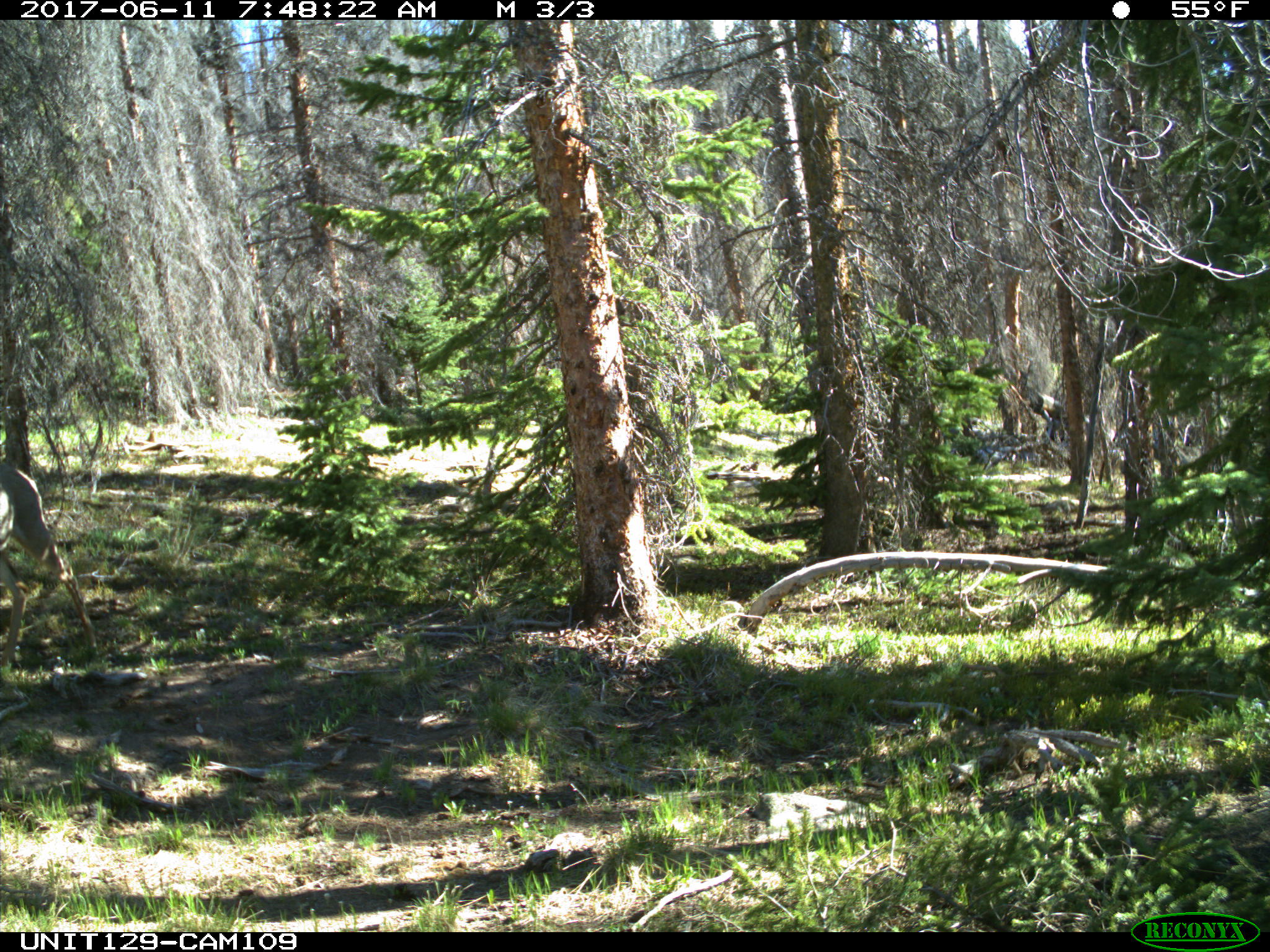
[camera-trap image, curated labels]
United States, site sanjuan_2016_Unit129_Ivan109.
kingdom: Animalia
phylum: Chordata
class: Mammalia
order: Artiodactyla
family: Cervidae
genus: Odocoileus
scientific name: Odocoileus hemionus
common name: mule deer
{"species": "Odocoileus hemionus (mule deer)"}